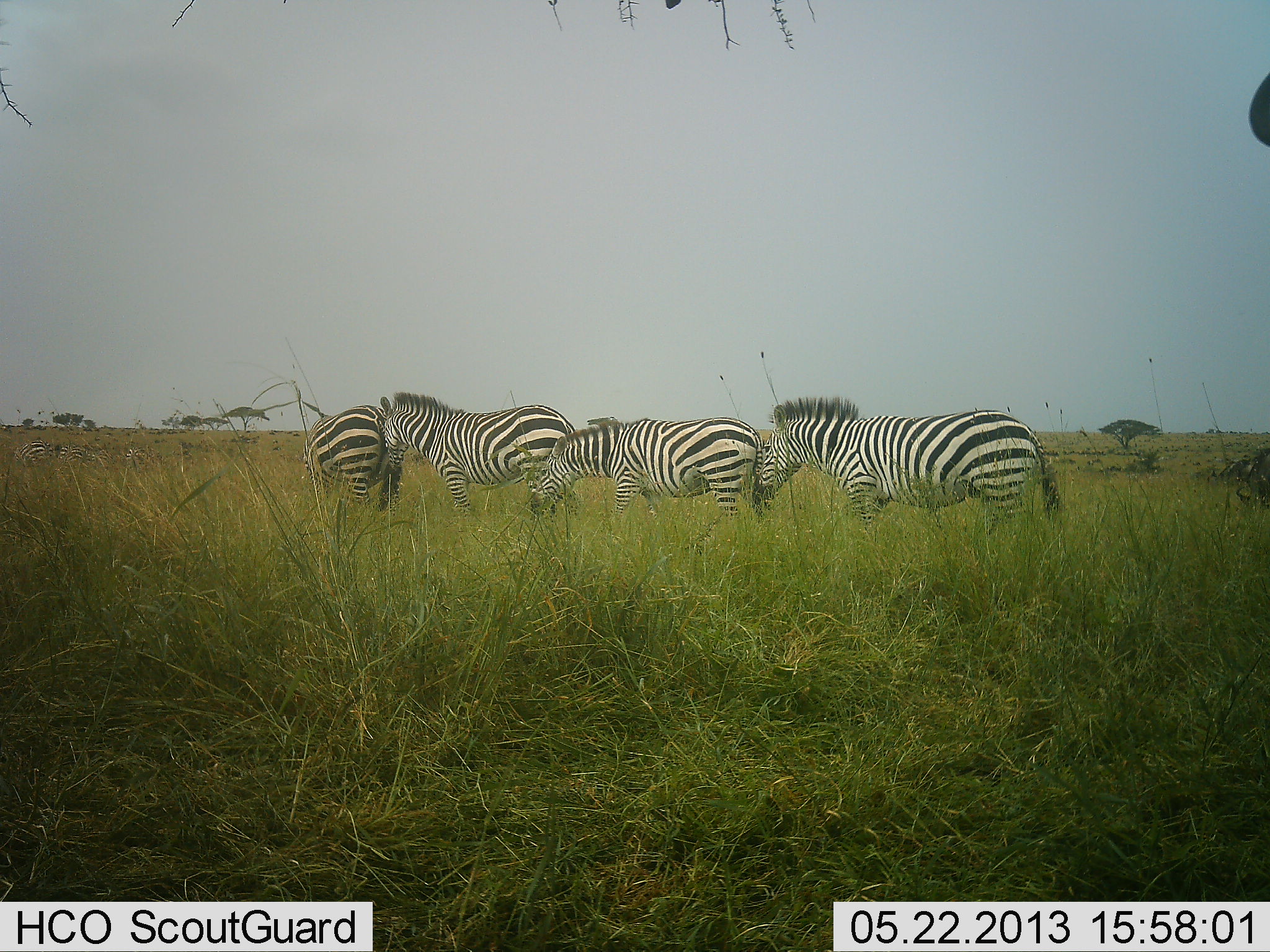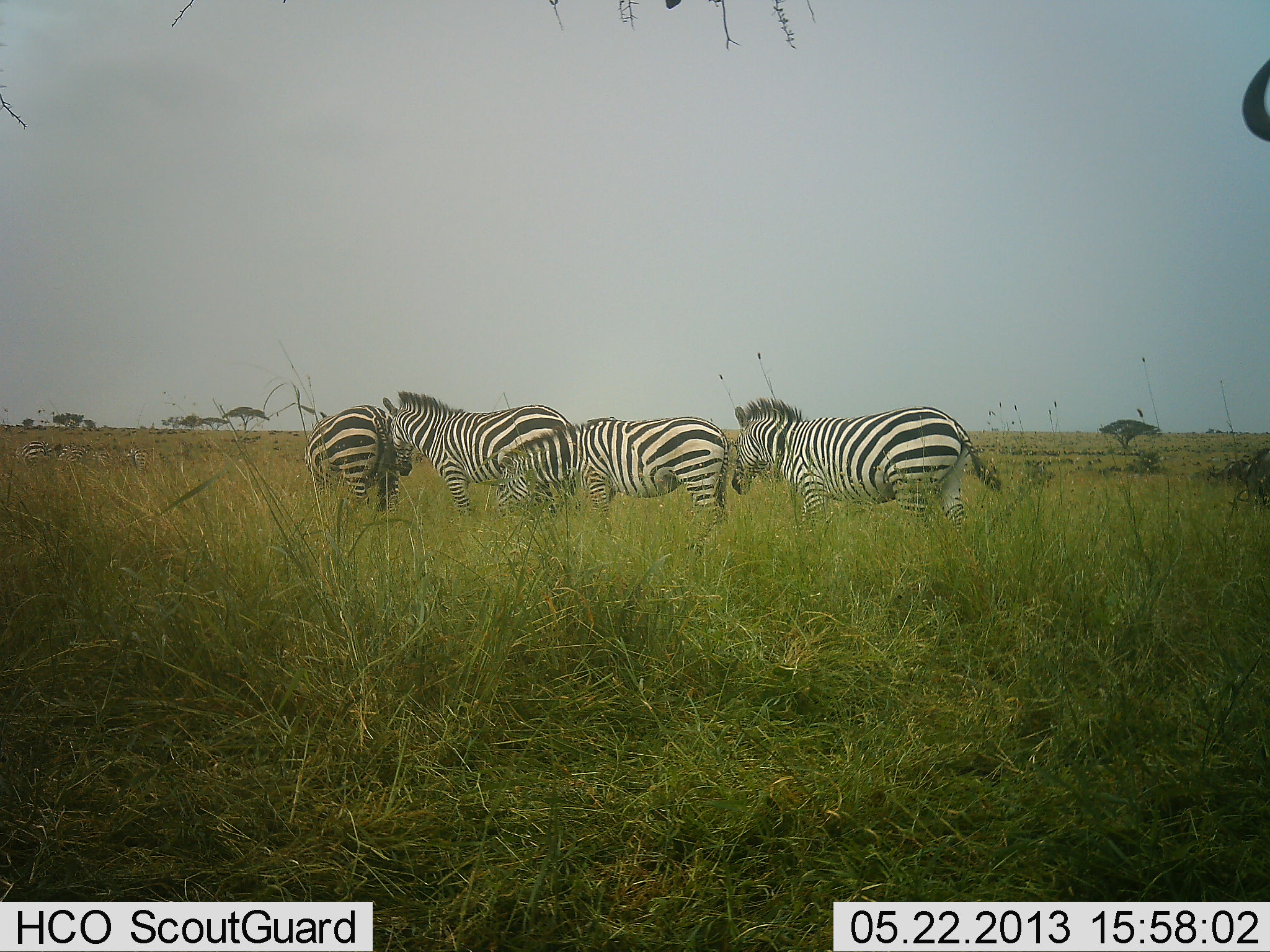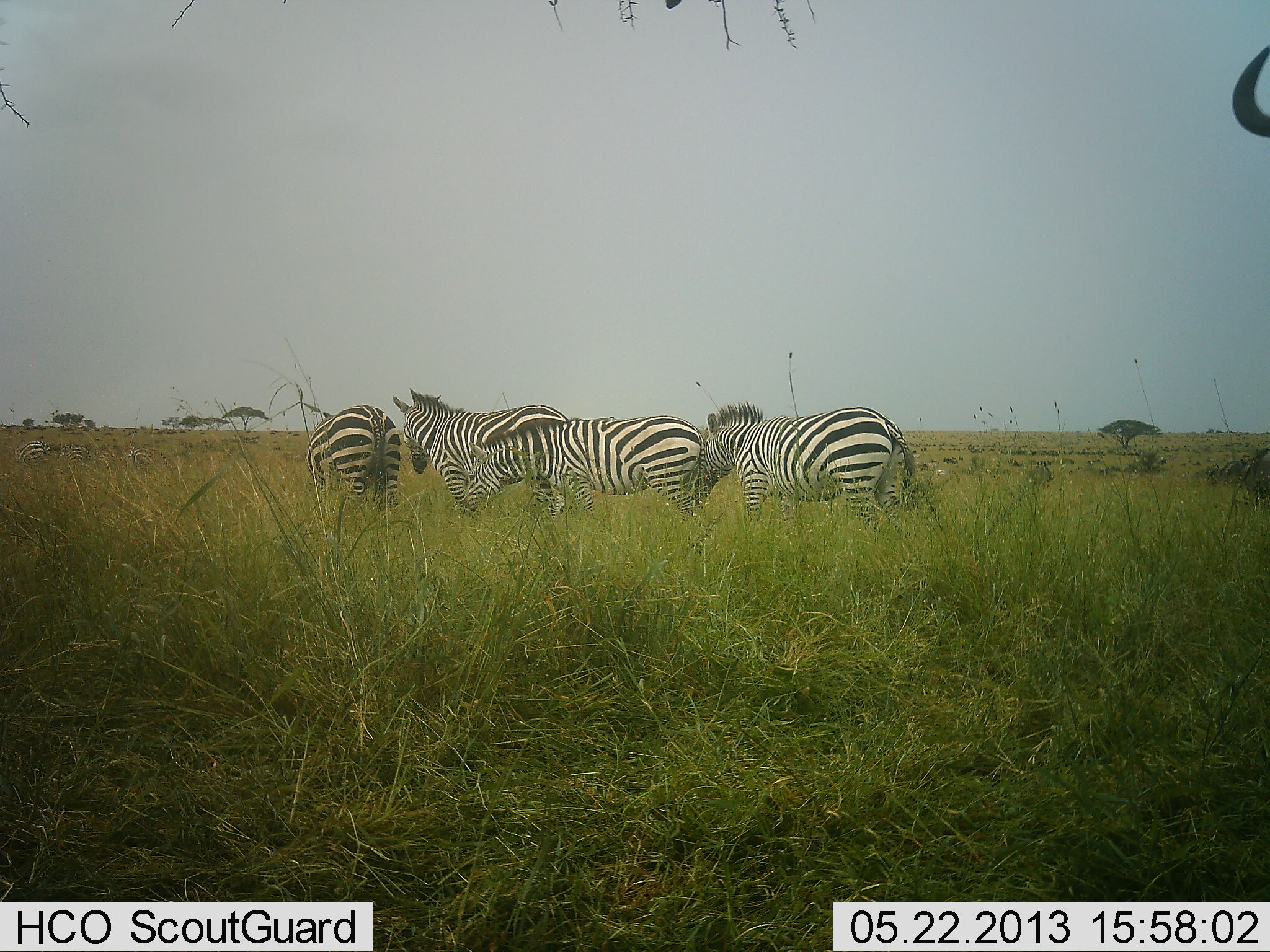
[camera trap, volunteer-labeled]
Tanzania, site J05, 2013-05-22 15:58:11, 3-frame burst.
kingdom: Animalia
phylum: Chordata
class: Mammalia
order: Perissodactyla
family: Equidae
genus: Equus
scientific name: Equus quagga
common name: plains zebra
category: zebra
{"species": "zebra (plains zebra) (Equus quagga)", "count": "4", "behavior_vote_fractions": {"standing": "72%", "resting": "0%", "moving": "62%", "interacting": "3%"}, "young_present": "3%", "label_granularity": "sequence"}